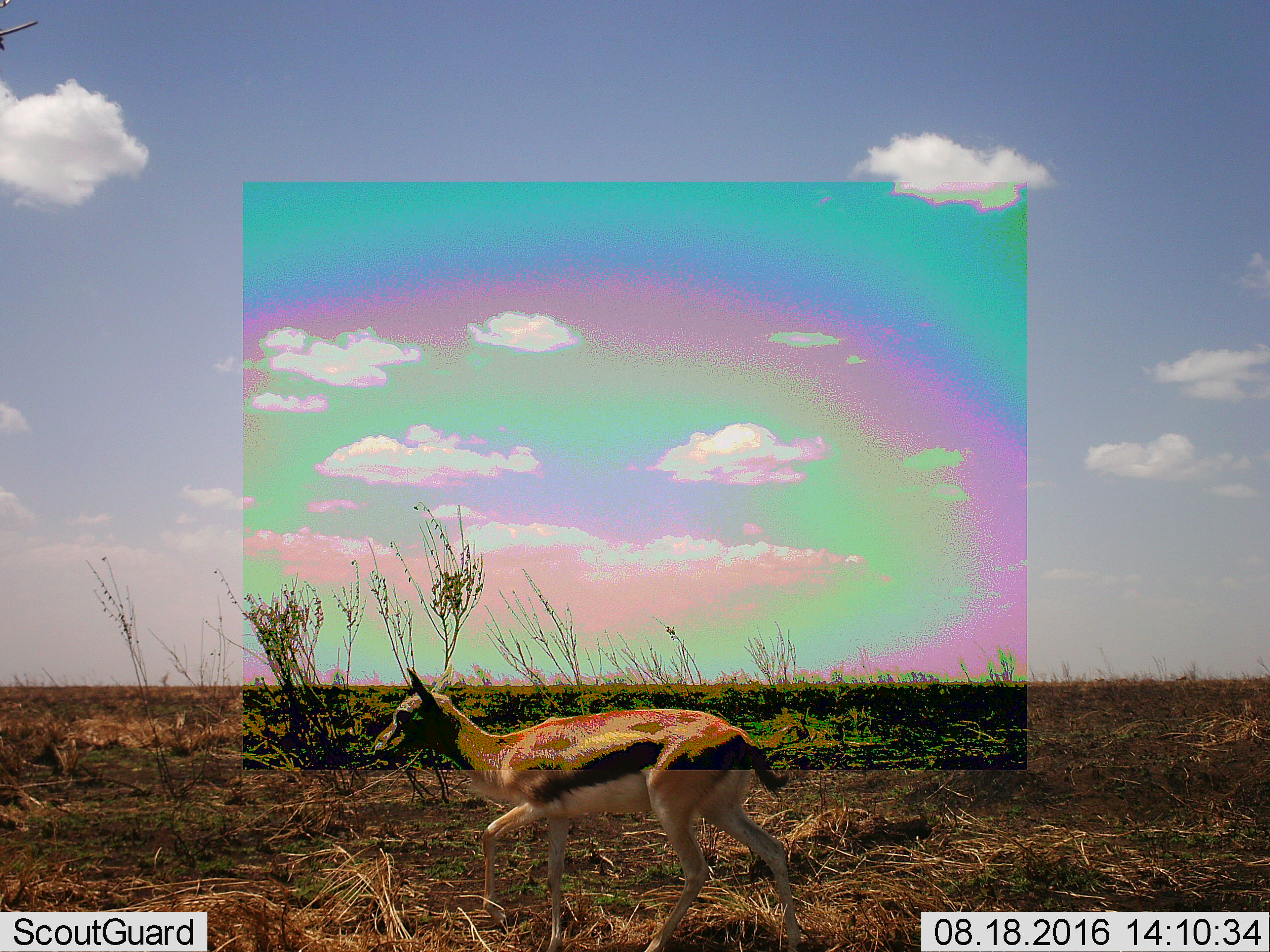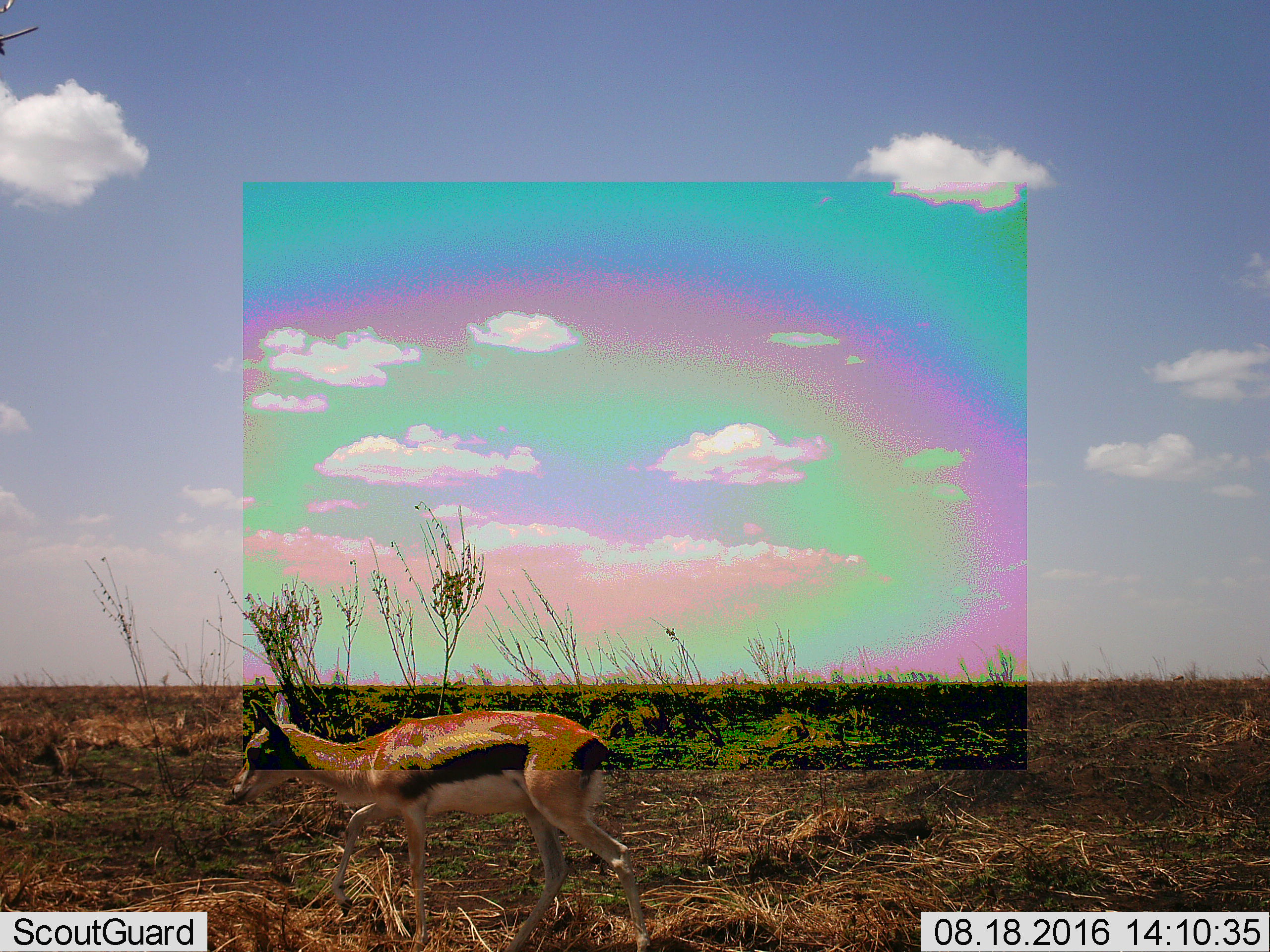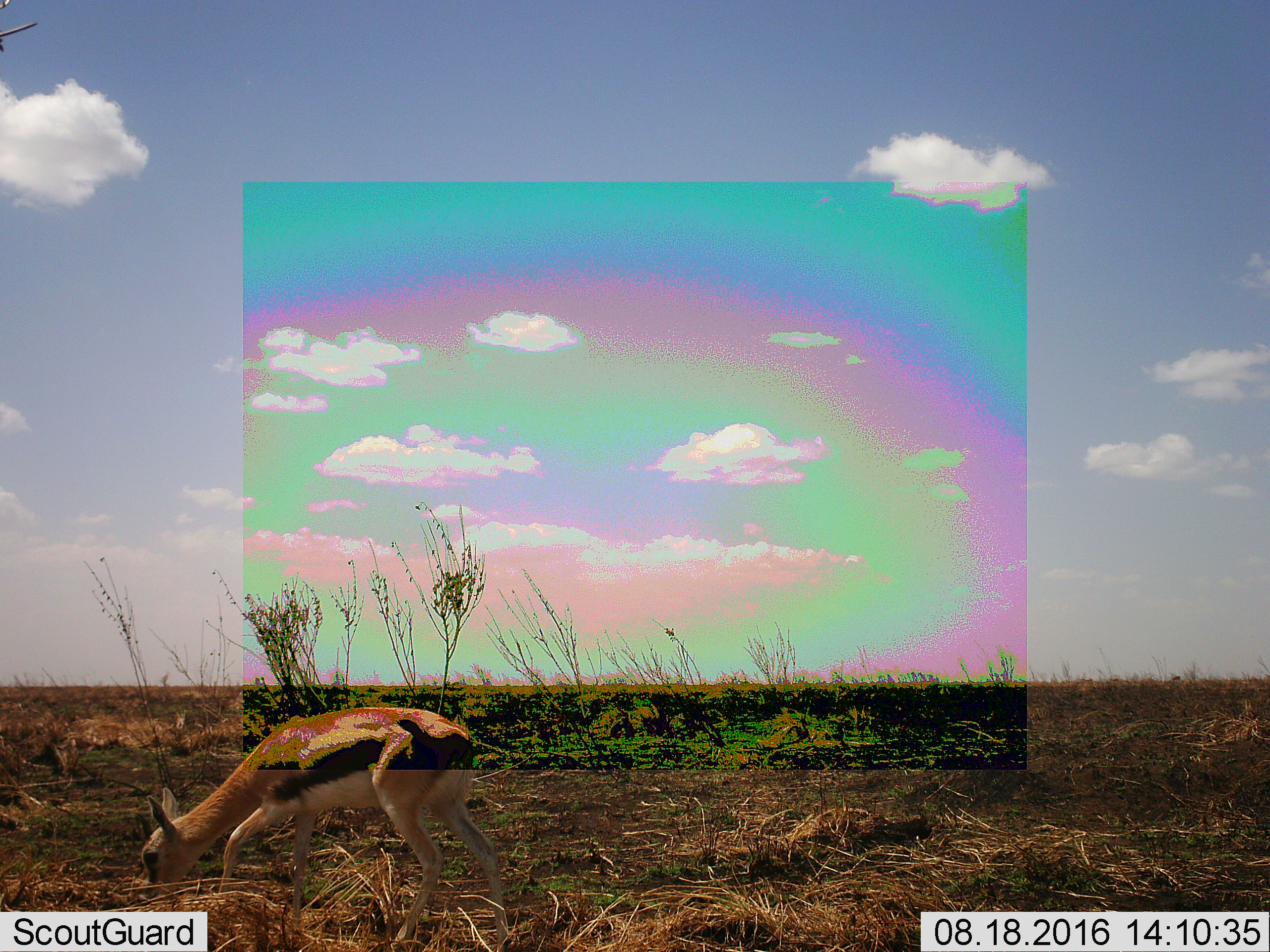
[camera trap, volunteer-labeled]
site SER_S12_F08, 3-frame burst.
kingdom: Animalia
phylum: Chordata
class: Mammalia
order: Artiodactyla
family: Bovidae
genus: Eudorcas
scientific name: Eudorcas thomsonii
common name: thomson's gazelle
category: gazellethomsons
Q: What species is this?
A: Gazellethomsons (thomson's gazelle) (Eudorcas thomsonii).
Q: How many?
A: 1.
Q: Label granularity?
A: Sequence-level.